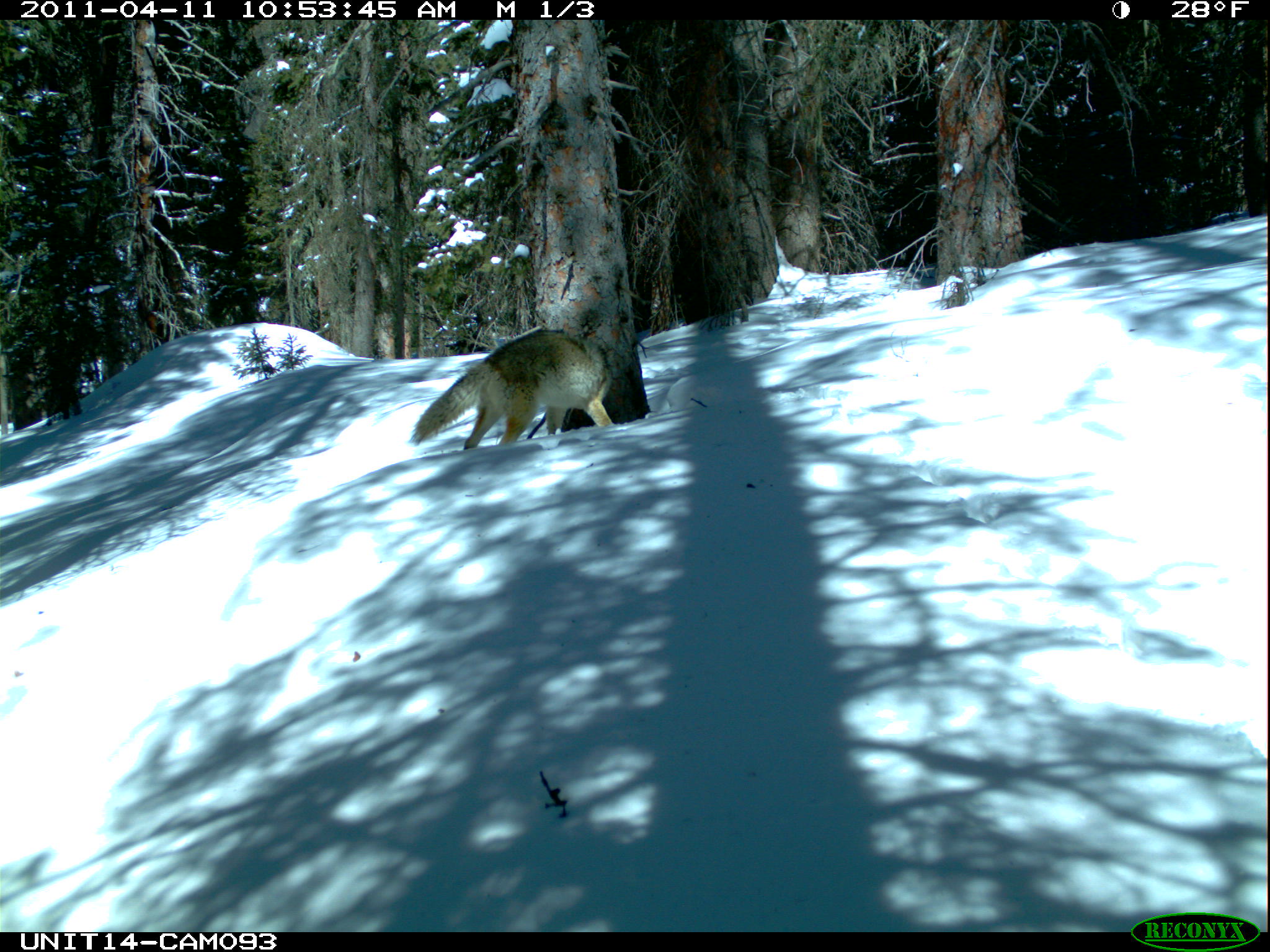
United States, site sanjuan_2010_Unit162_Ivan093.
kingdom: Animalia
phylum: Chordata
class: Mammalia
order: Carnivora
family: Canidae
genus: Canis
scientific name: Canis latrans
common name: coyote